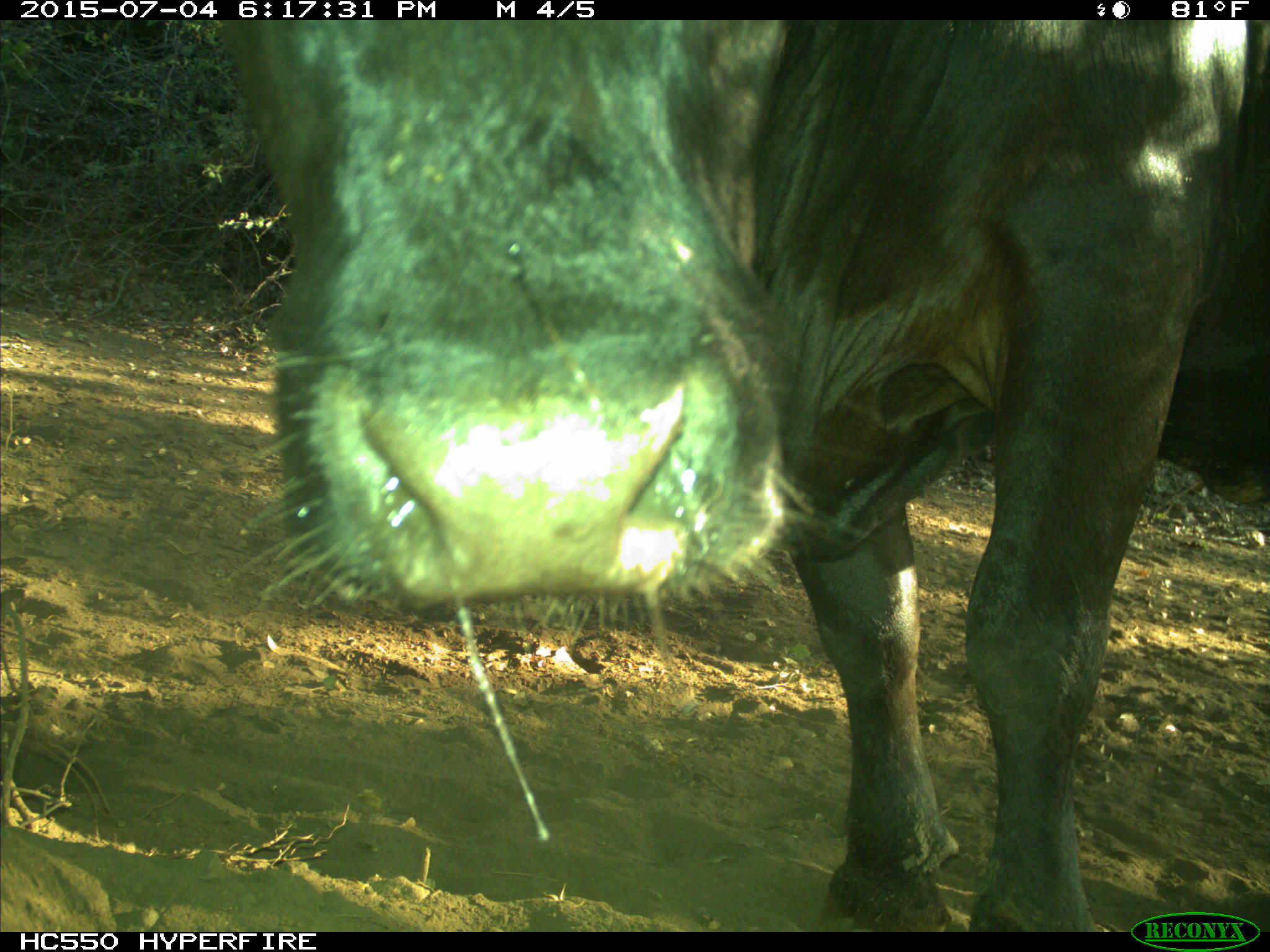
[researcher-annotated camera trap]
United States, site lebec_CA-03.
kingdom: Animalia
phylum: Chordata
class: Mammalia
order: Artiodactyla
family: Bovidae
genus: Bos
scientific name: Bos taurus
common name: domestic cow